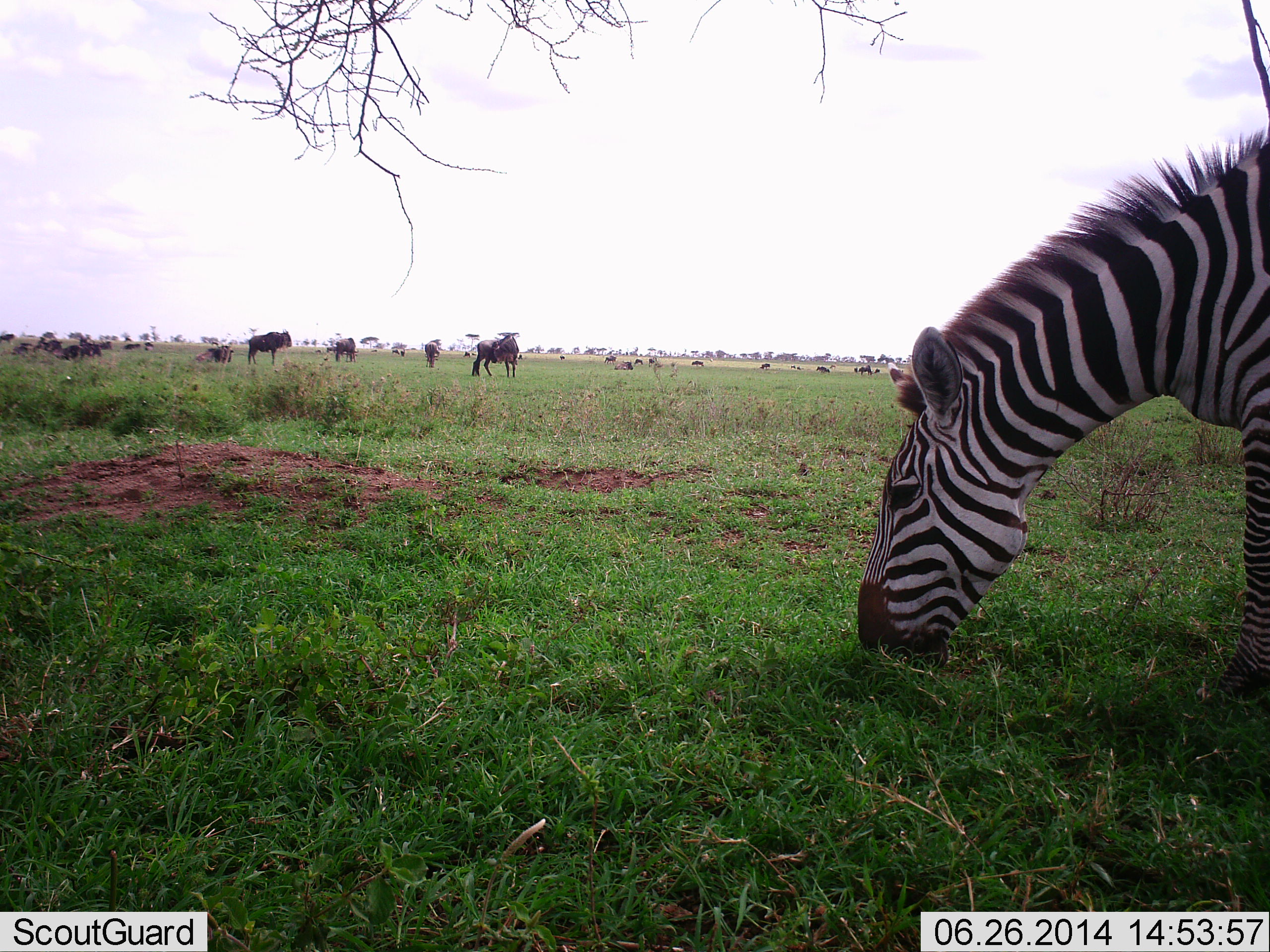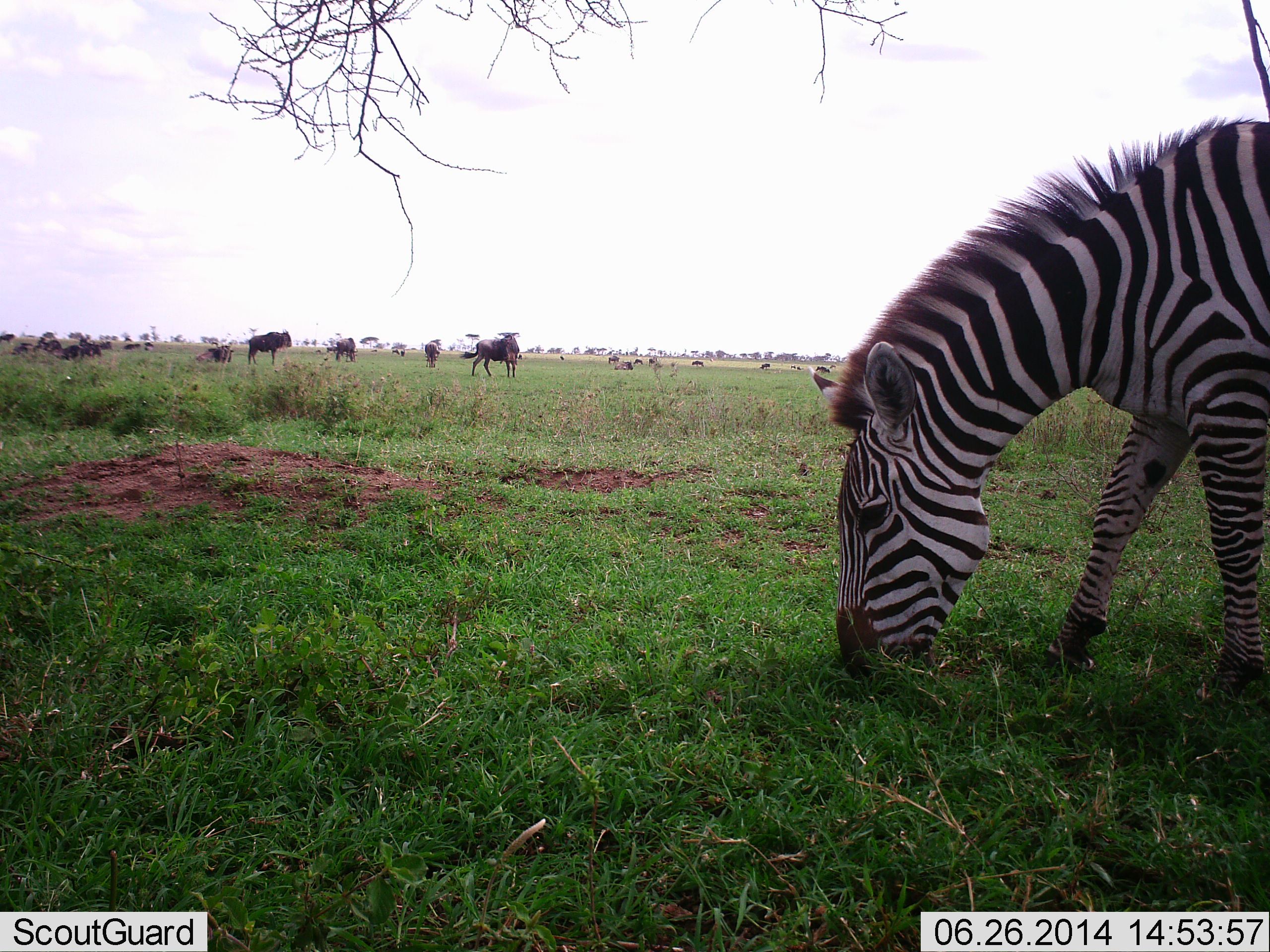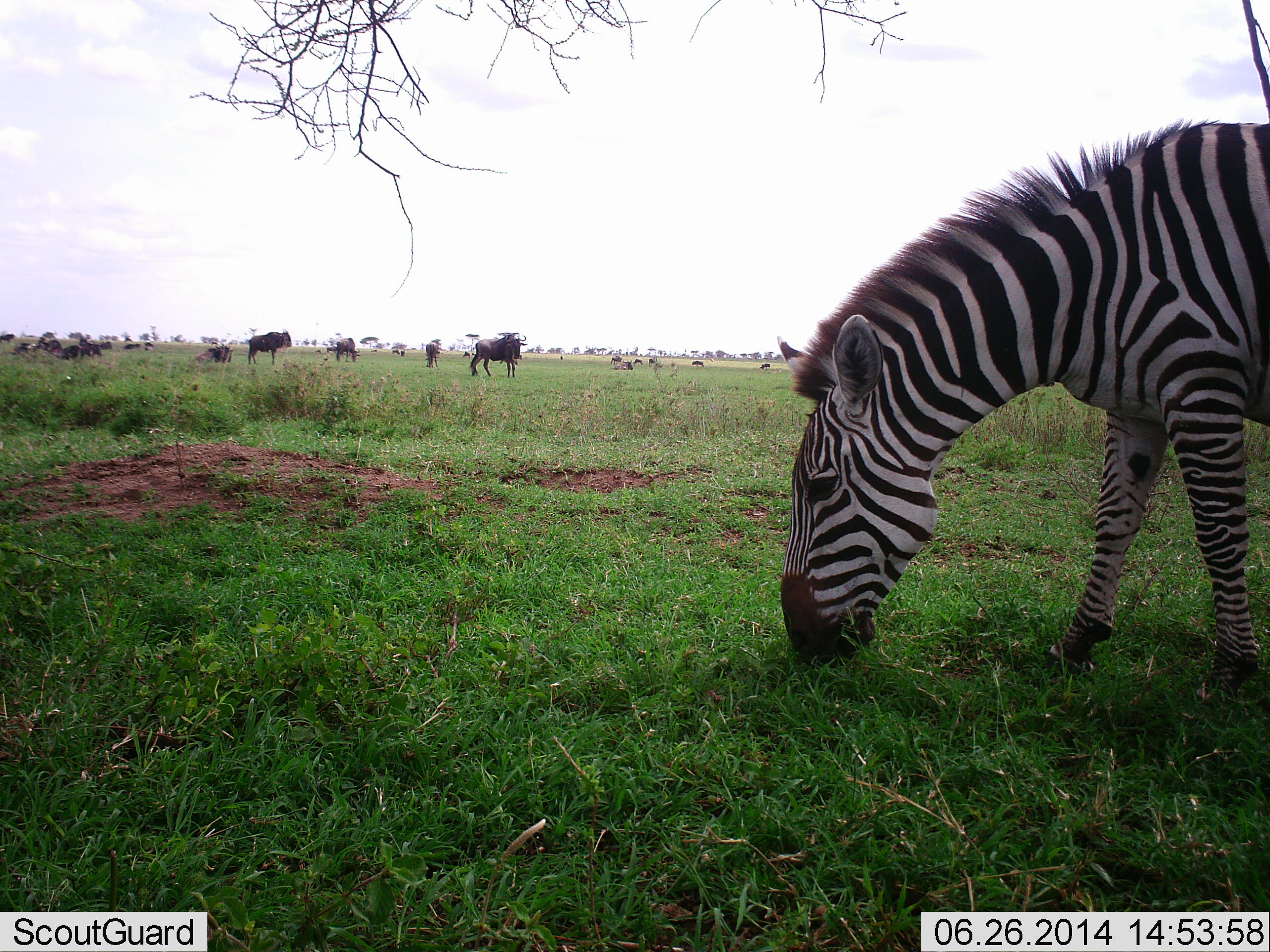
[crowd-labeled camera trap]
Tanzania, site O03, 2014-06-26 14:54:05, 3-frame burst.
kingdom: Animalia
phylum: Chordata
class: Mammalia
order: Artiodactyla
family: Bovidae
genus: Connochaetes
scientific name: Connochaetes taurinus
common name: blue wildebeest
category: wildebeest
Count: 11-50.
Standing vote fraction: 70%.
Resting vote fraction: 50%.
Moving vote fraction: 20%.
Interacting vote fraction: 0%.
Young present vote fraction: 0%.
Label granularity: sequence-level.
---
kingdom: Animalia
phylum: Chordata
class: Mammalia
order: Perissodactyla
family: Equidae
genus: Equus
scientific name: Equus quagga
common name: plains zebra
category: zebra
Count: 1.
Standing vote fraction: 15%.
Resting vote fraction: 0%.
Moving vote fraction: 8%.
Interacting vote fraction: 0%.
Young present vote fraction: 0%.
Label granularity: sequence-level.